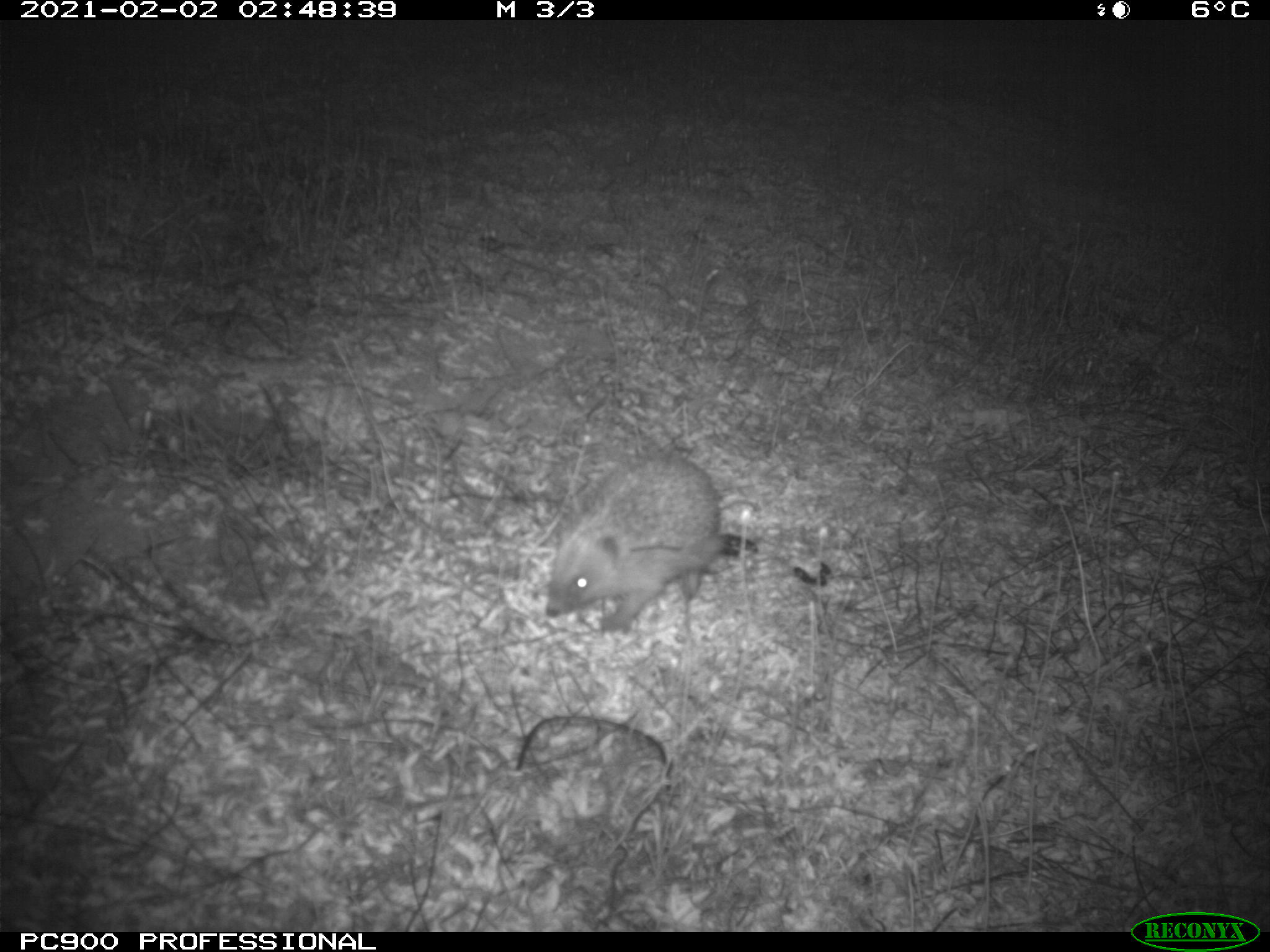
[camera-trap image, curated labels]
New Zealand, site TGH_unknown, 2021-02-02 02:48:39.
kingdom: Animalia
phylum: Chordata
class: Mammalia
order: Eulipotyphla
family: Erinaceidae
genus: Erinaceus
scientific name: Erinaceus europaeus europaeus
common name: european hedgehog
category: hedgehog